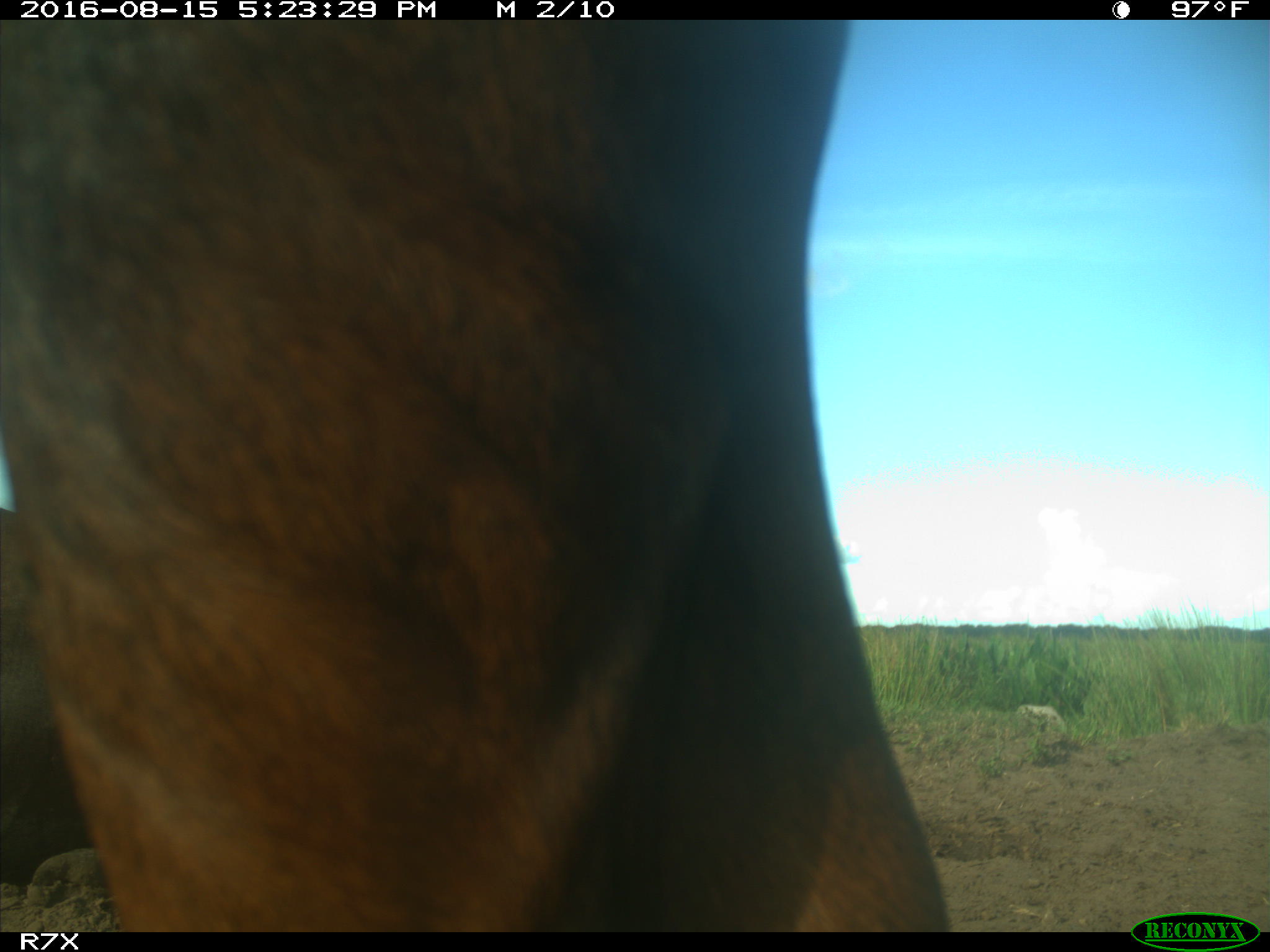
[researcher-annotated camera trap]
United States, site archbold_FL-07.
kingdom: Animalia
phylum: Chordata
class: Mammalia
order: Artiodactyla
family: Bovidae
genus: Bos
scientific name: Bos taurus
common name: domestic cow